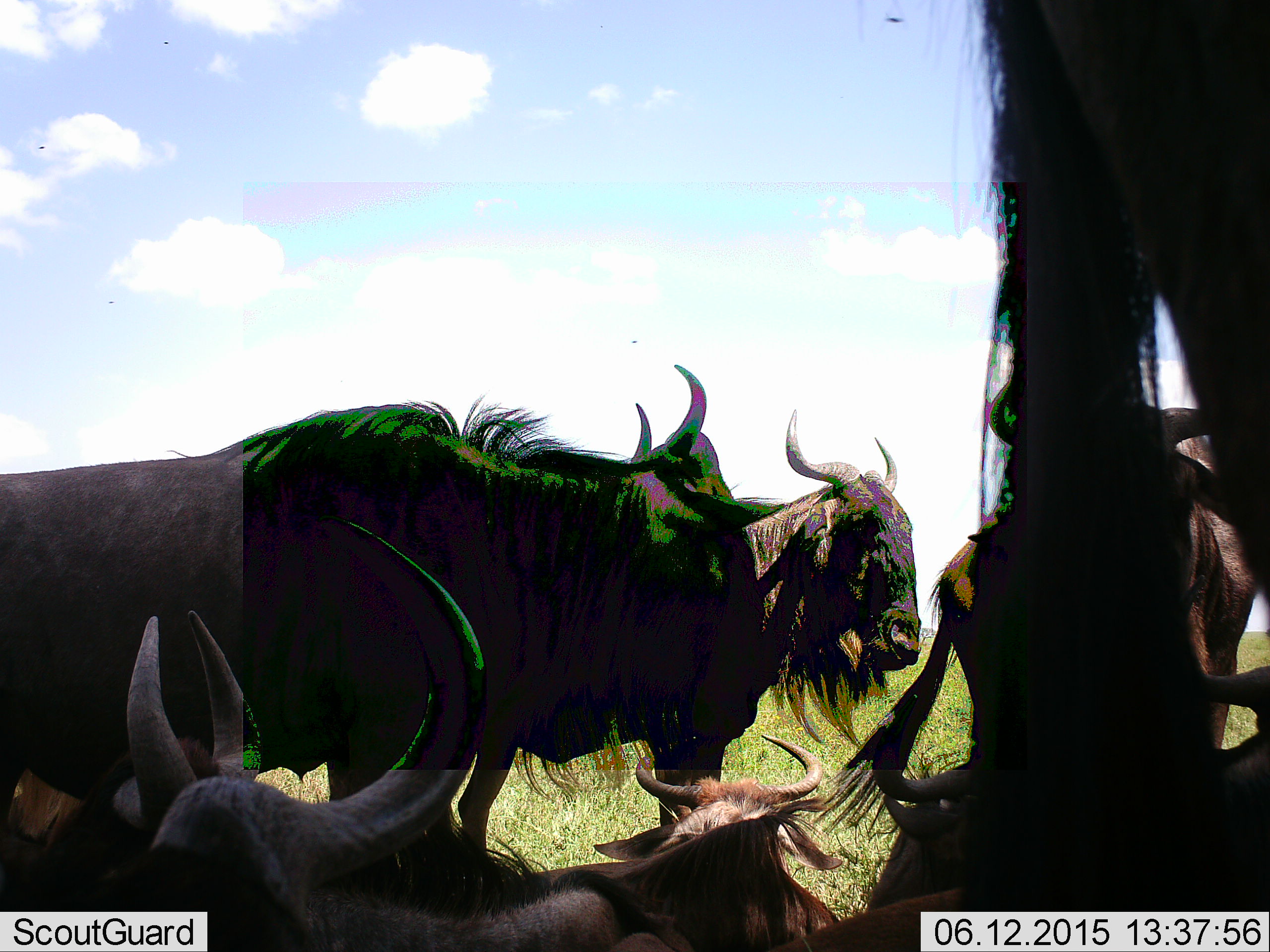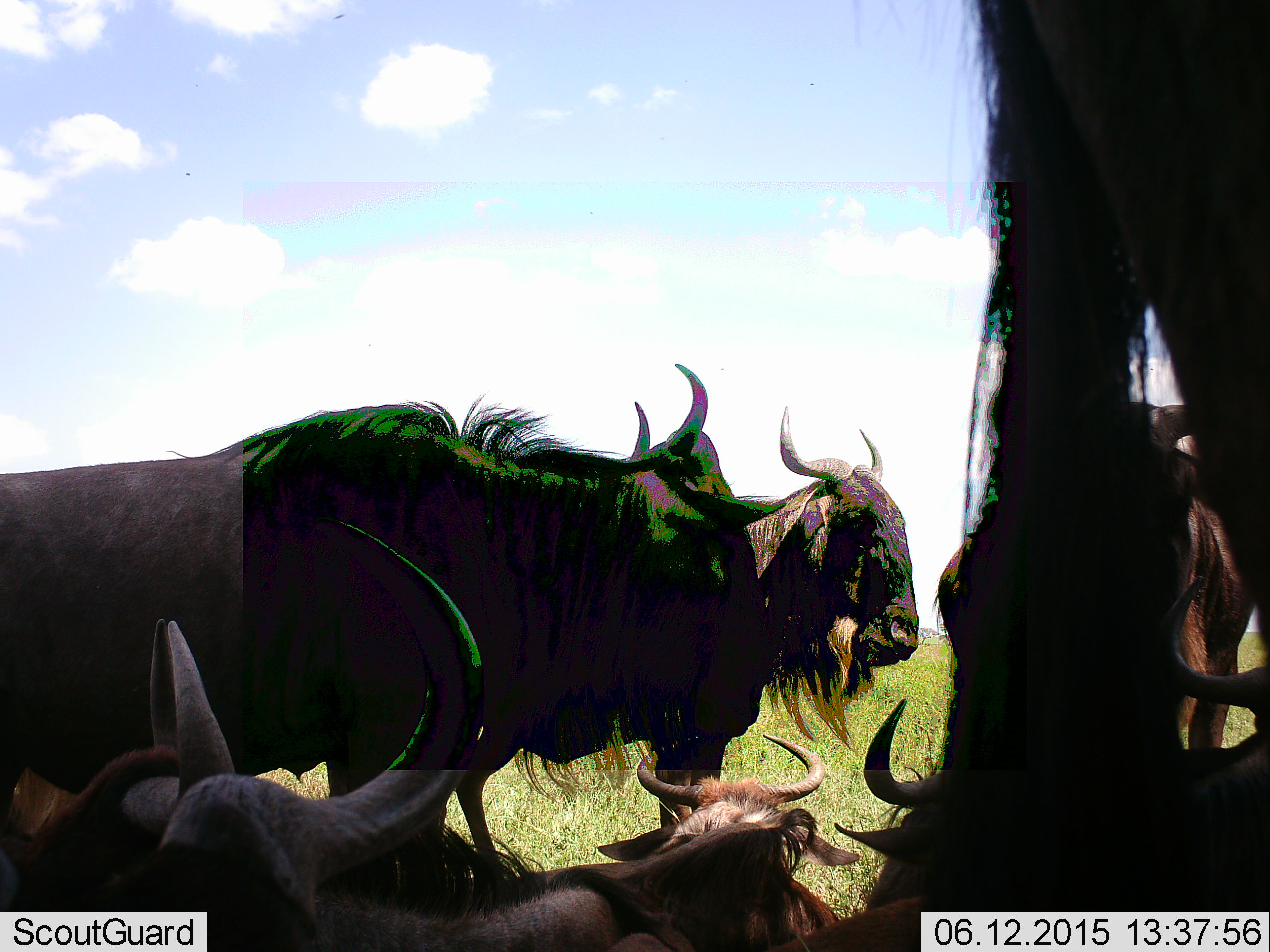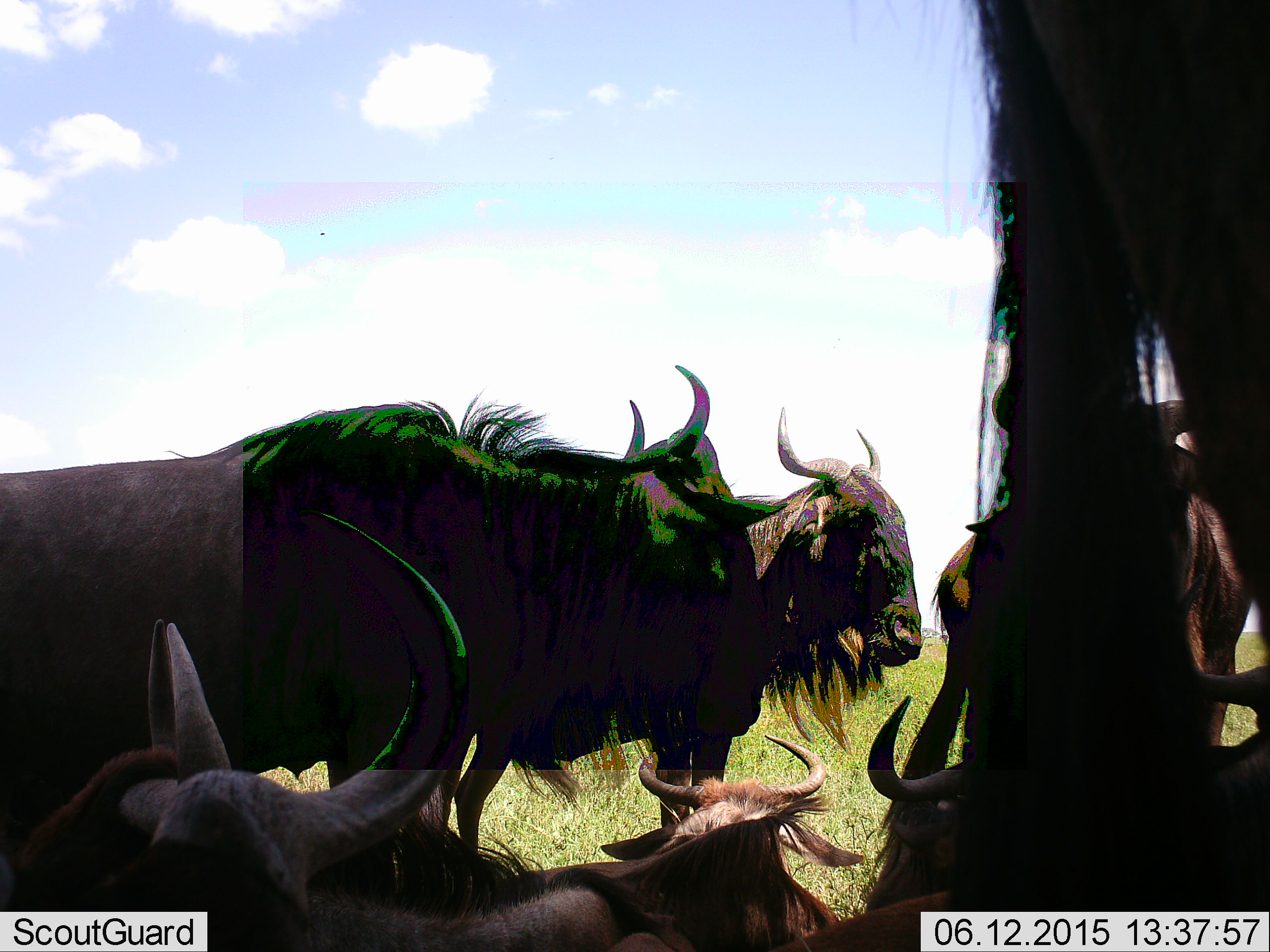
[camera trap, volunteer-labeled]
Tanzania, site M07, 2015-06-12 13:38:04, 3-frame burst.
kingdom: Animalia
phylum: Chordata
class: Mammalia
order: Artiodactyla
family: Bovidae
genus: Connochaetes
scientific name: Connochaetes taurinus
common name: blue wildebeest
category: wildebeest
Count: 7.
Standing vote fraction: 80%.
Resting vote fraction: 80%.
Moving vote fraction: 10%.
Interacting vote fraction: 0%.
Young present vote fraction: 10%.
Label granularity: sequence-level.